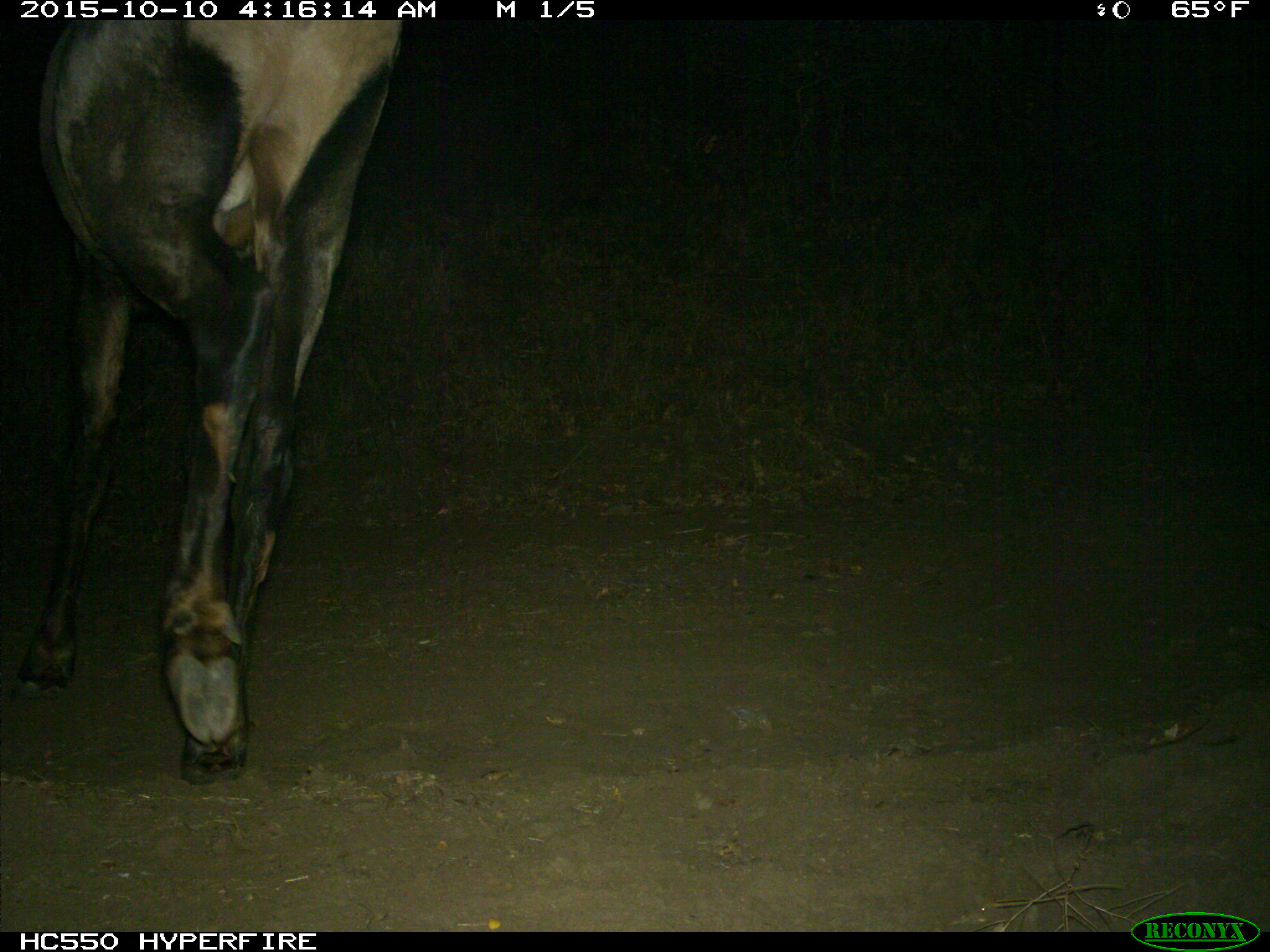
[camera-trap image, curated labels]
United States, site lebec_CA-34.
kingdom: Animalia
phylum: Chordata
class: Mammalia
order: Artiodactyla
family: Cervidae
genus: Cervus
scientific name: Cervus canadensis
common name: elk